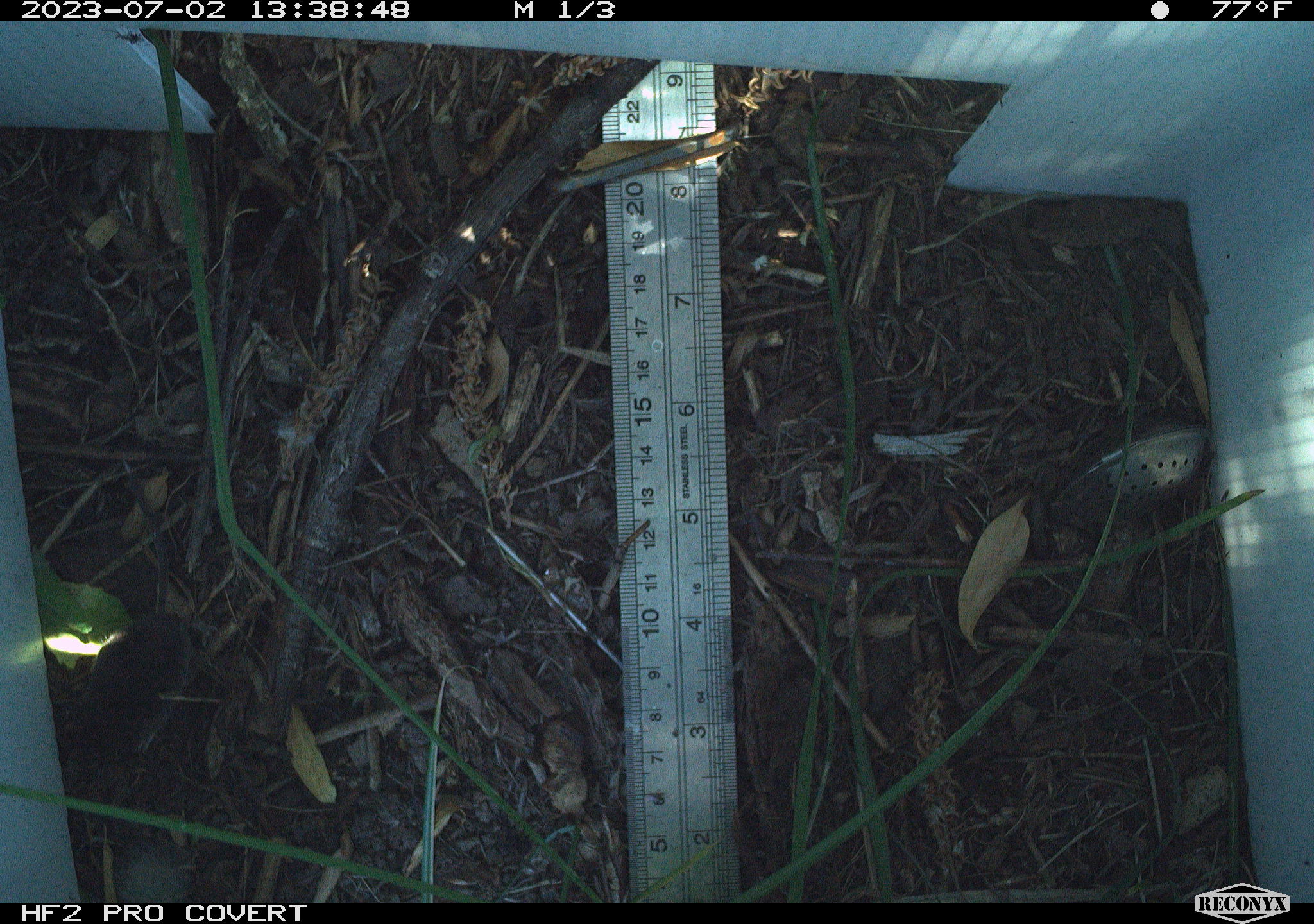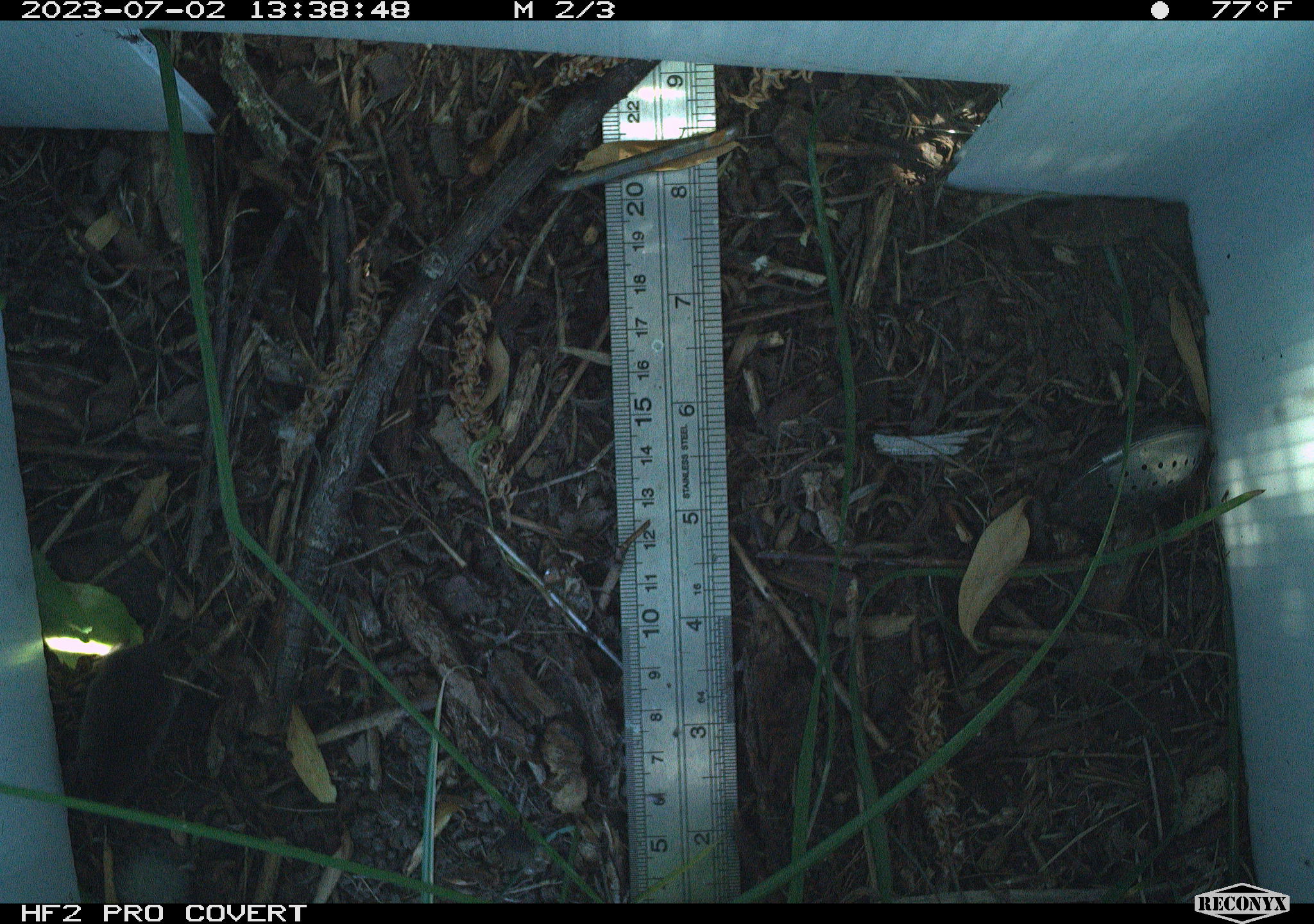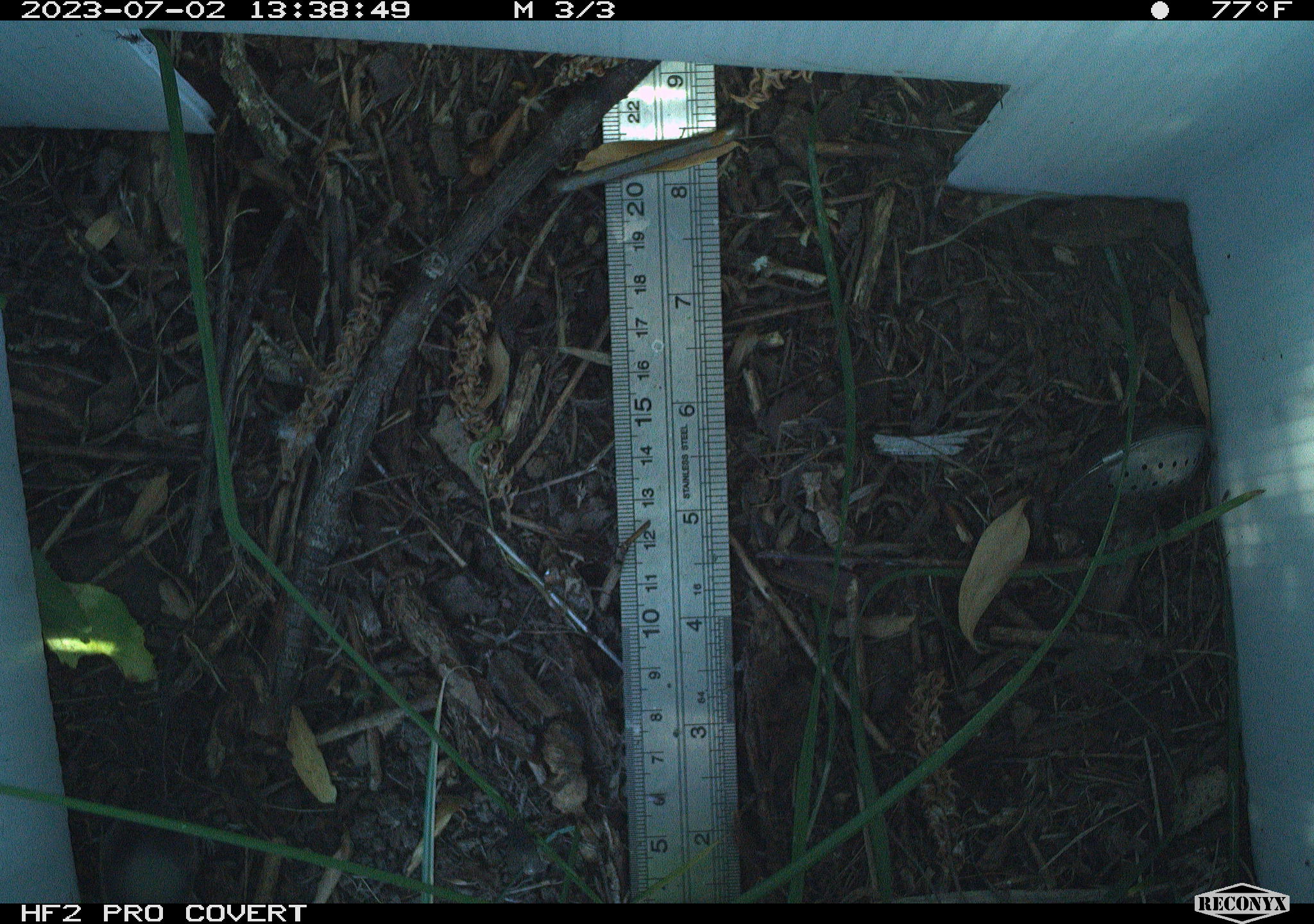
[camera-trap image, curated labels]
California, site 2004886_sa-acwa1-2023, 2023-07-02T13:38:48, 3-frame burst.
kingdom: Animalia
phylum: Chordata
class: Mammalia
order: Eulipotyphla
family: Soricidae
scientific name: Soricidae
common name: shrews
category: soricidae family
Soricidae family (shrews) (Soricidae).